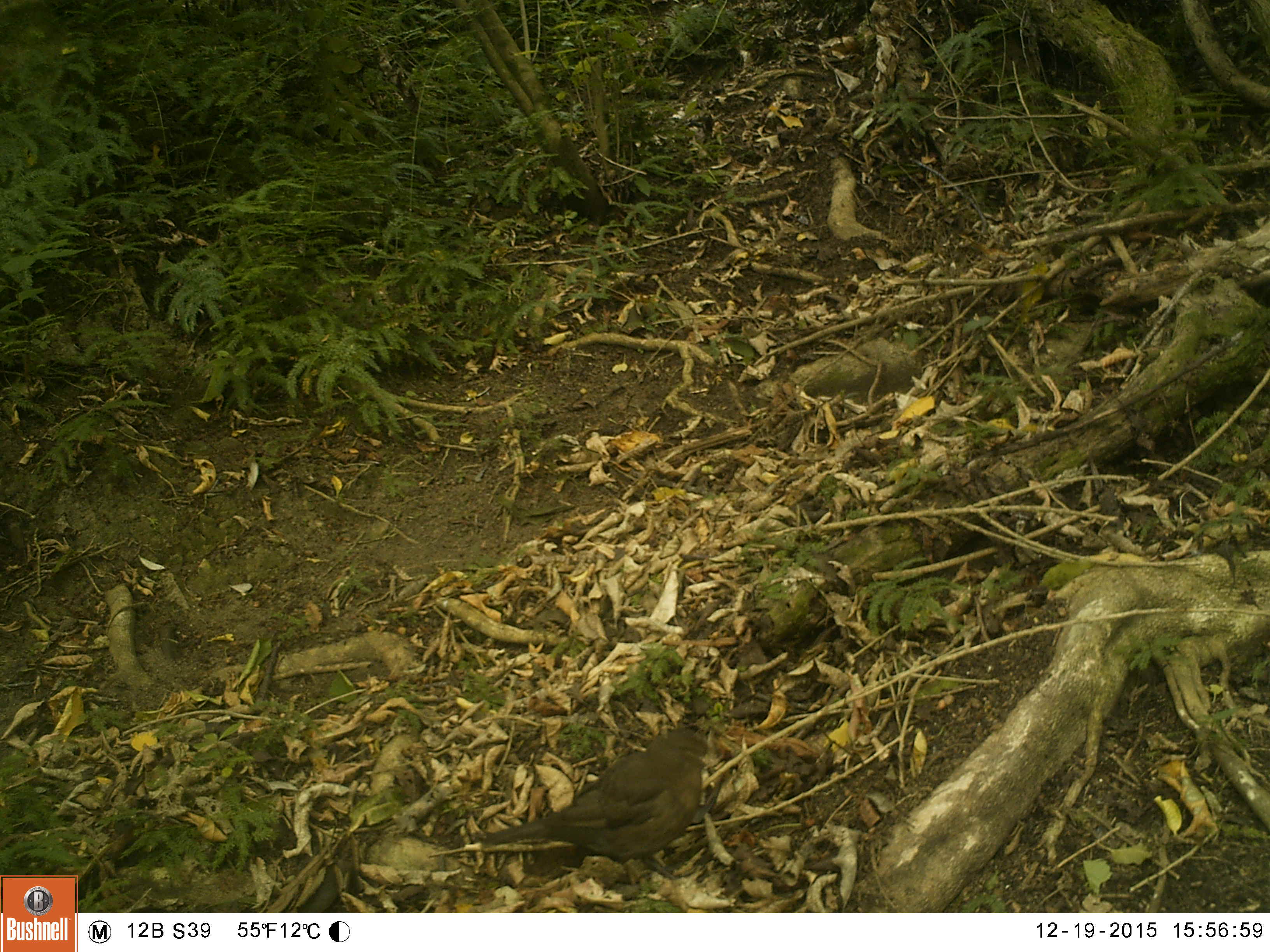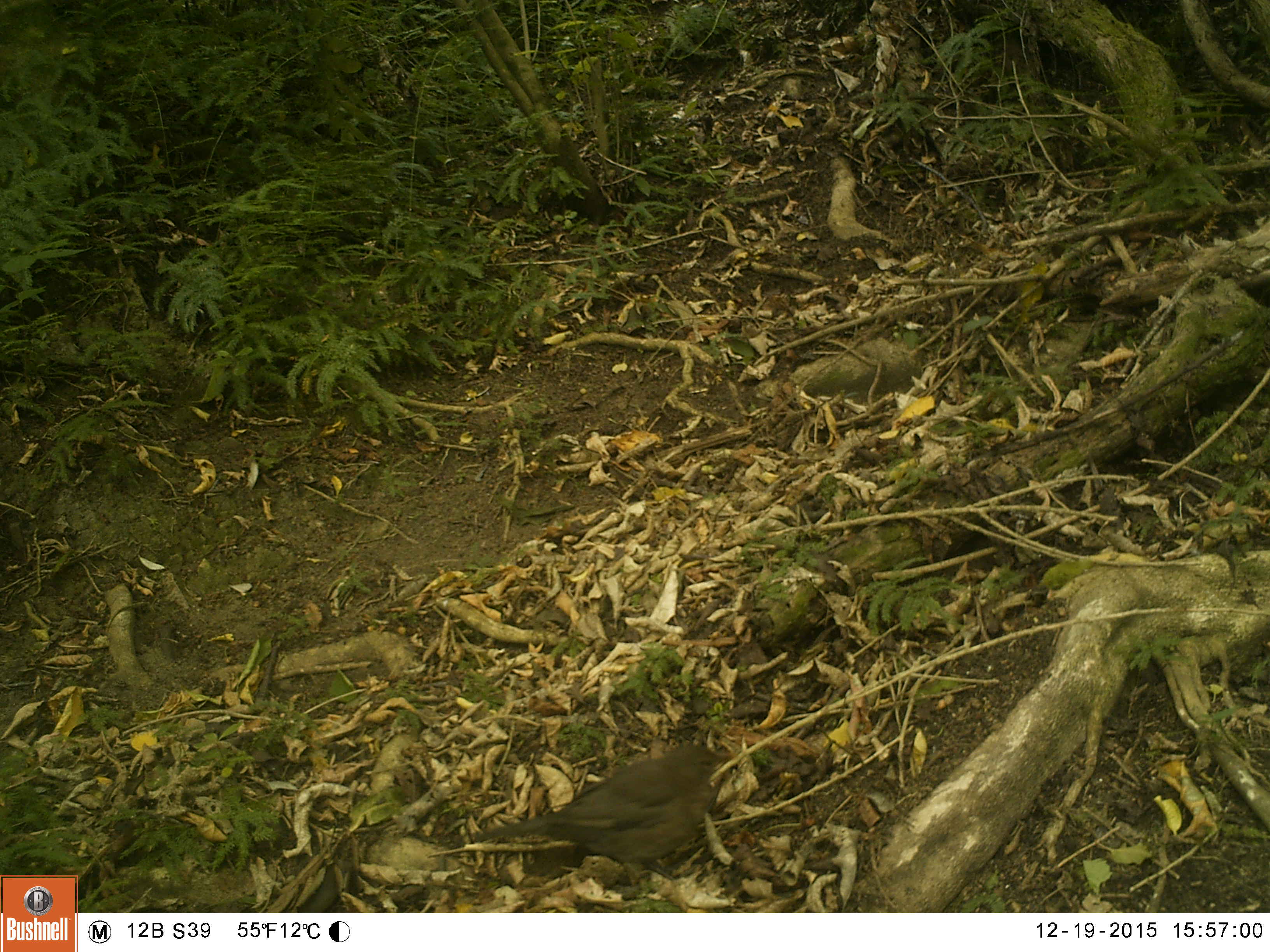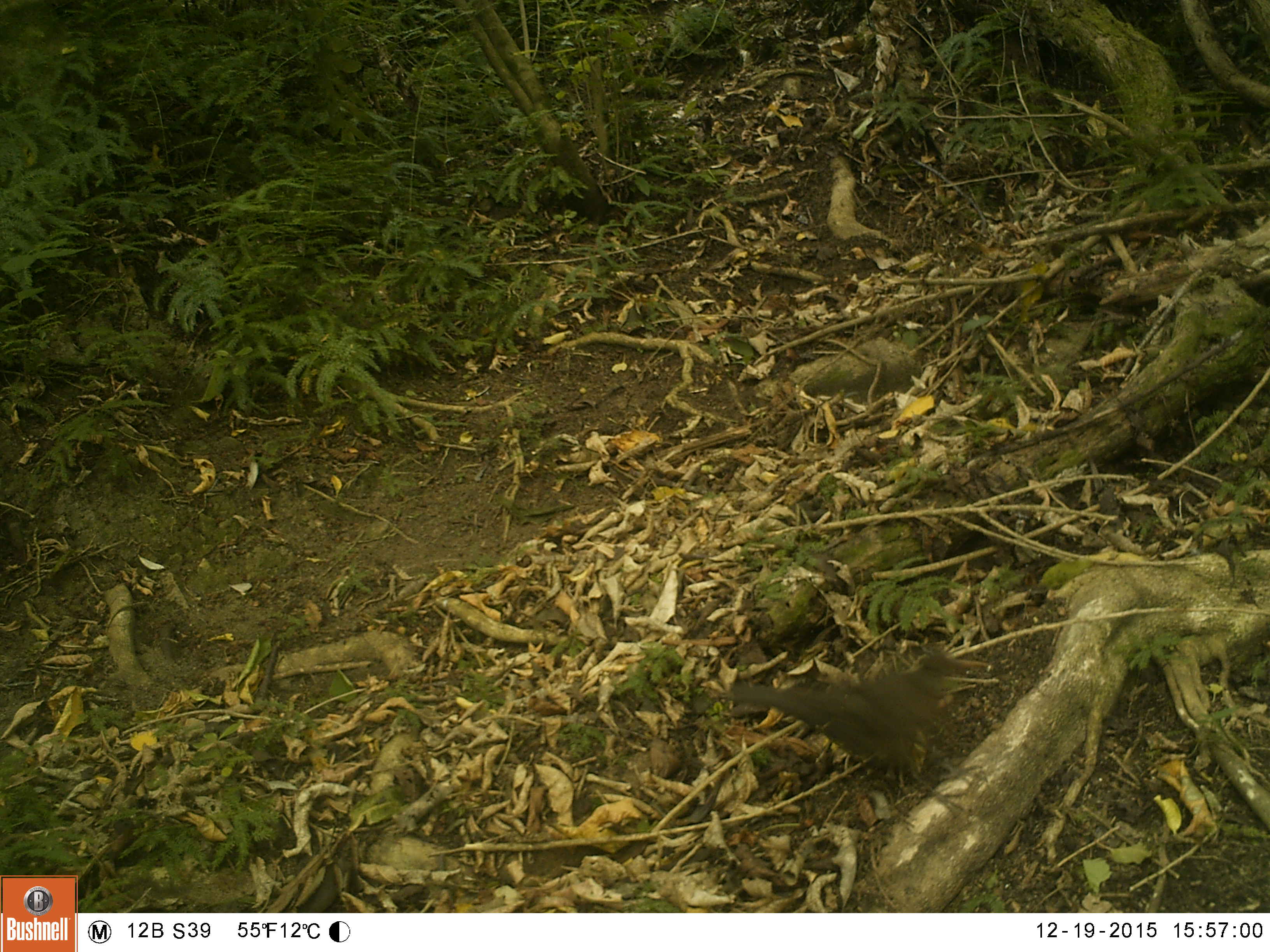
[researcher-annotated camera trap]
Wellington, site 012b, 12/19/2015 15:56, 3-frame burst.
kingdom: Animalia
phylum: Chordata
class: Aves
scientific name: Aves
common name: bird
Bird (Aves).